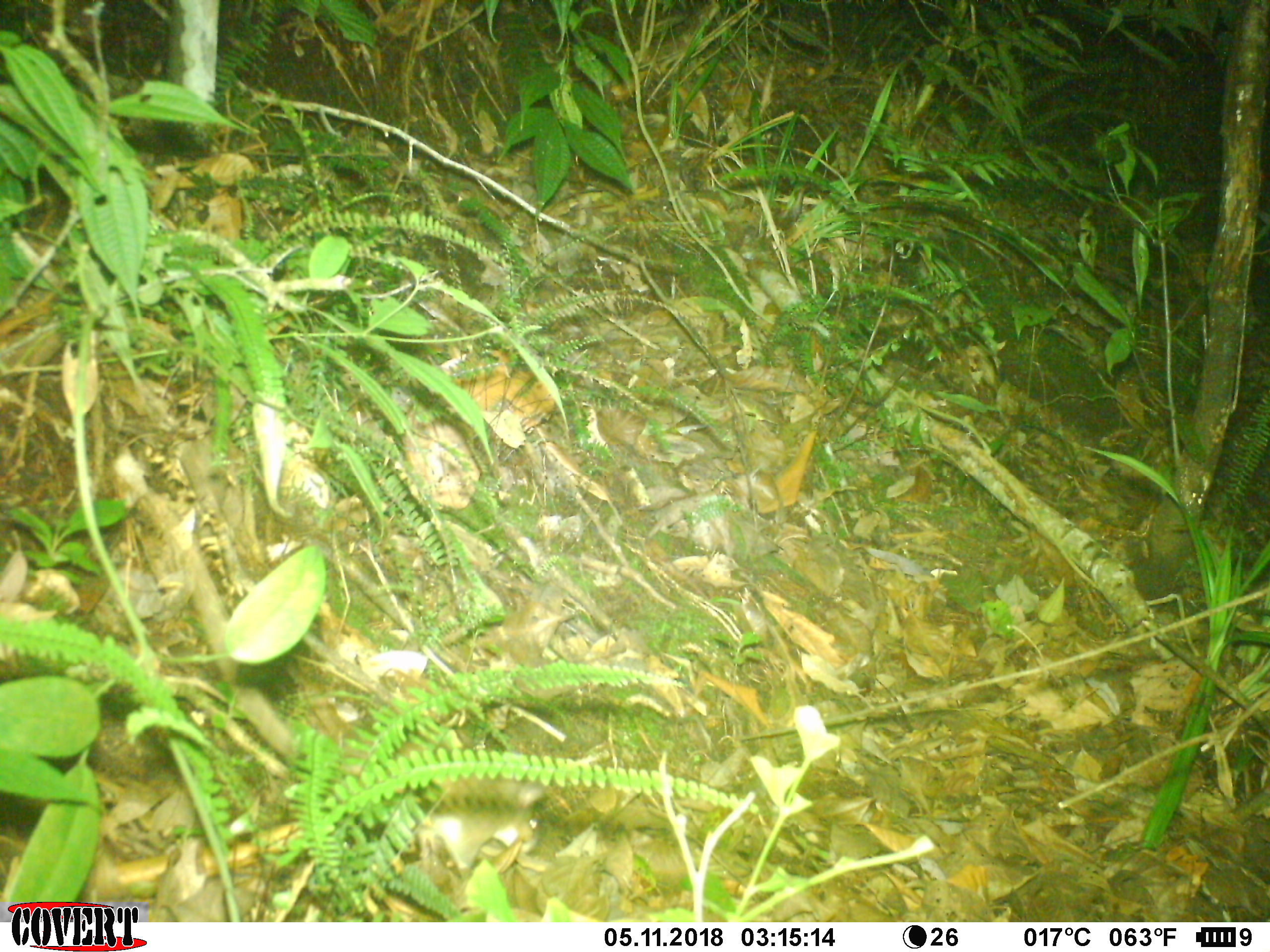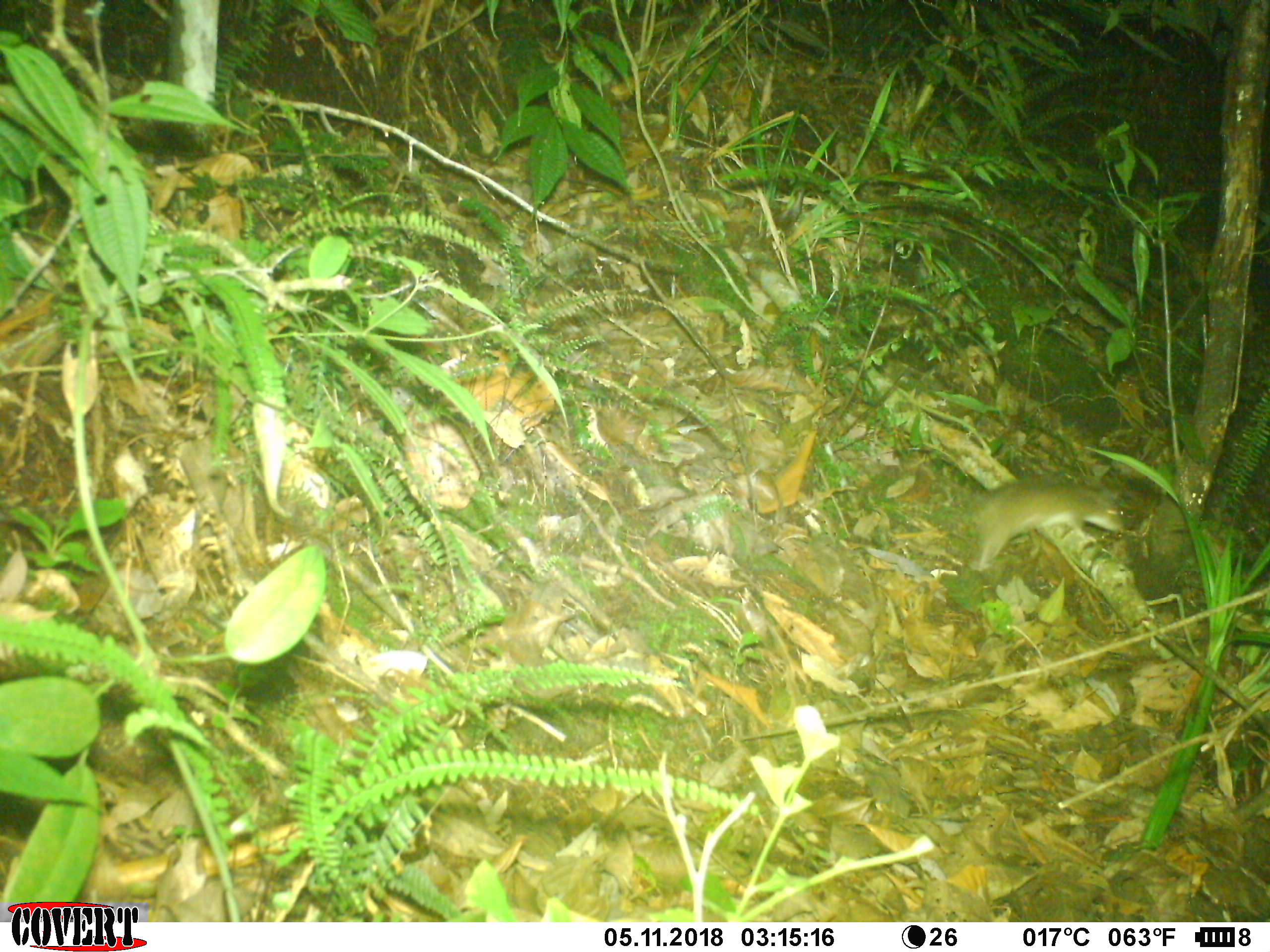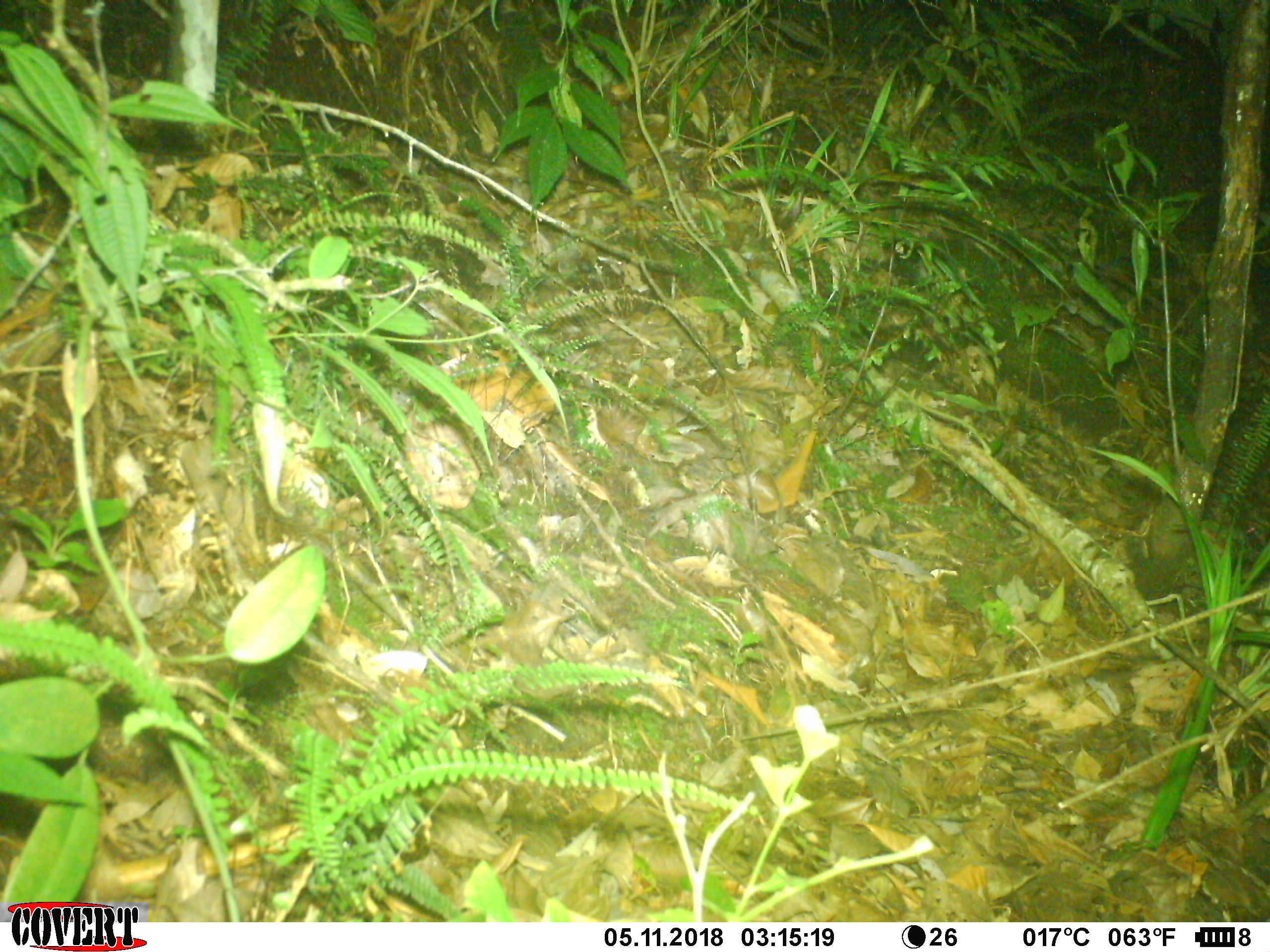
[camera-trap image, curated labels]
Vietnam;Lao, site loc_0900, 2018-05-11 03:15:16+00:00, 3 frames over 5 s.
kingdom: Animalia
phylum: Chordata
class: Mammalia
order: Rodentia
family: Muridae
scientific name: Muridae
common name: old-world mice and rats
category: unidentified murid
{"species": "unidentified murid (old-world mice and rats) (Muridae)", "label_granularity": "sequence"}